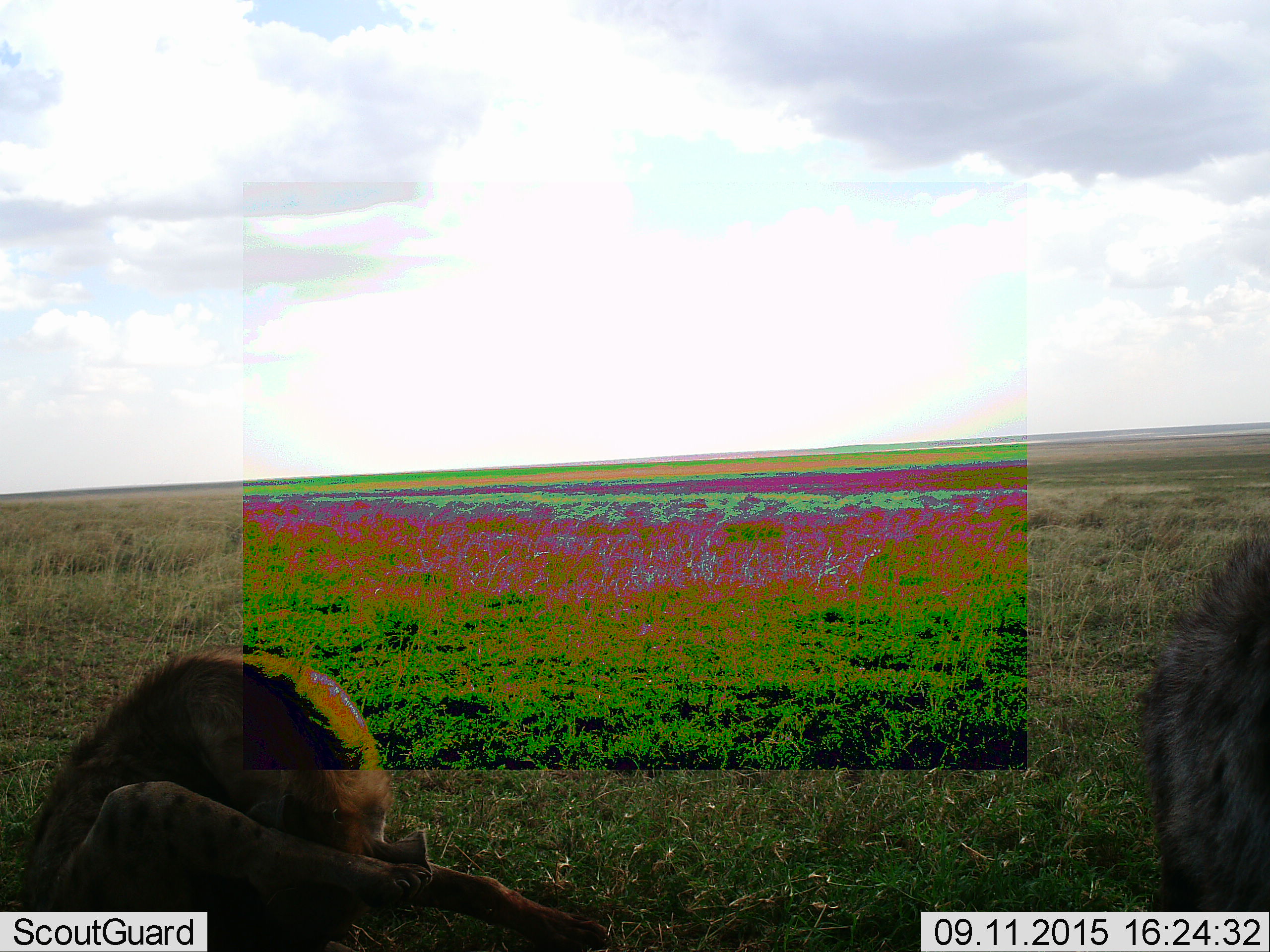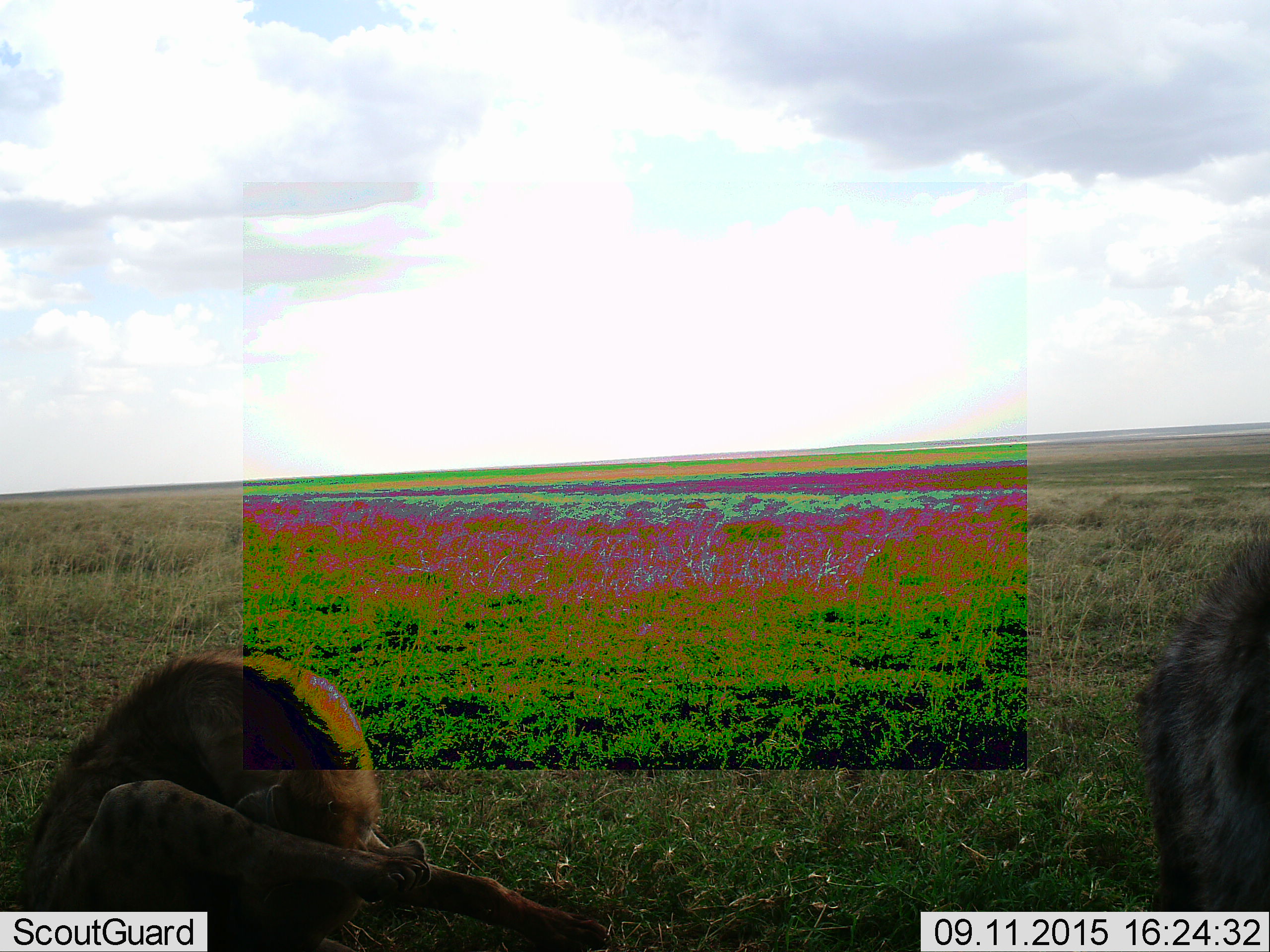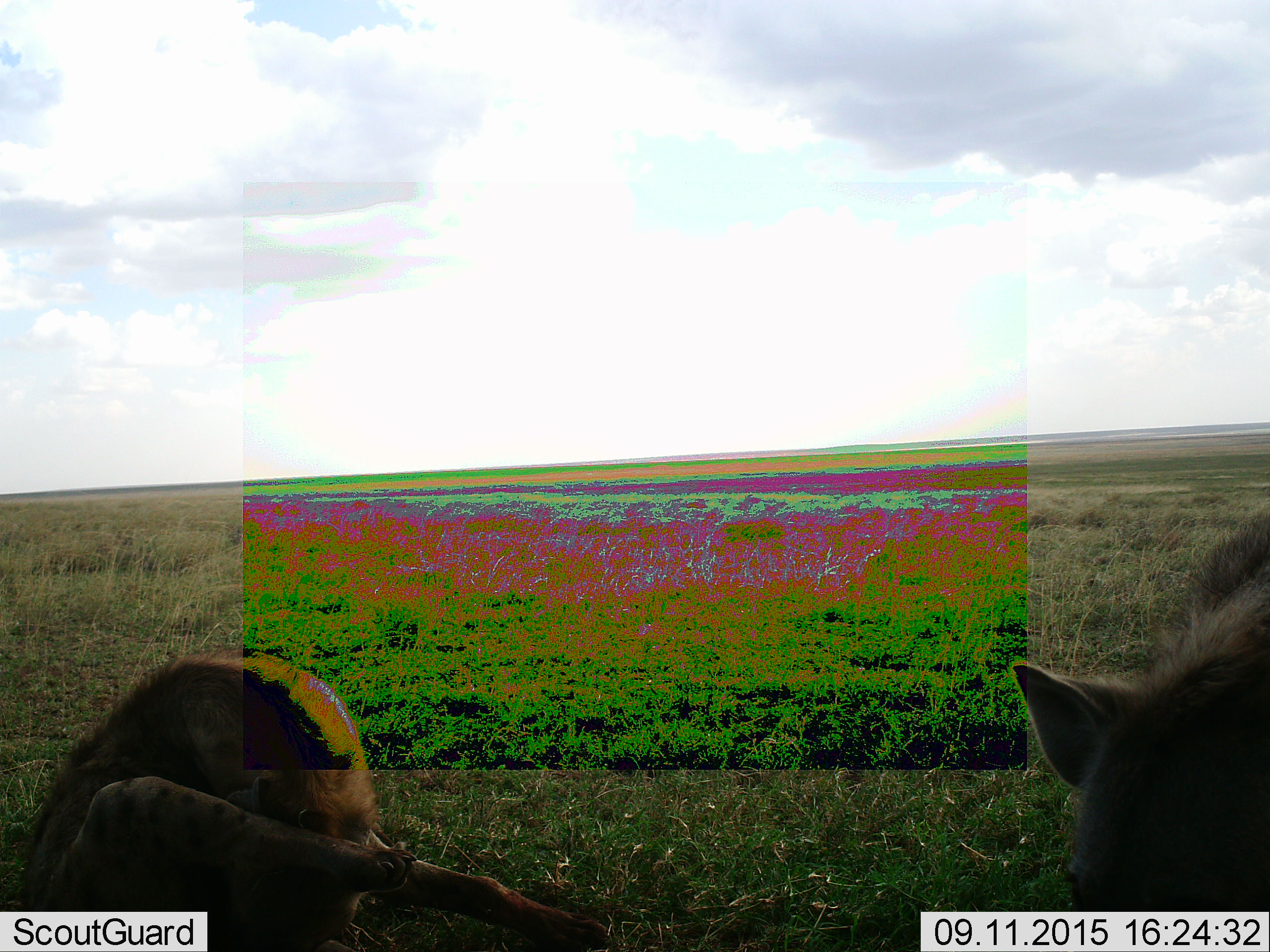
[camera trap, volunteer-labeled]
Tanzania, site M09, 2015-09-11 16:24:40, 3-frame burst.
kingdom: Animalia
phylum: Chordata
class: Mammalia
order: Carnivora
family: Hyaenidae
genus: Crocuta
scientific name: Crocuta crocuta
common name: spotted hyena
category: hyenaspotted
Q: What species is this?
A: Hyenaspotted (spotted hyena) (Crocuta crocuta).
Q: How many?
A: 2.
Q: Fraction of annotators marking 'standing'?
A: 33%.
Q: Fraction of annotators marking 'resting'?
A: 83%.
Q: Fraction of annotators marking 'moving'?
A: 17%.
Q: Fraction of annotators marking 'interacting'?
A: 17%.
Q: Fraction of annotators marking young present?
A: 0%.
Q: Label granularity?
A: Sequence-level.